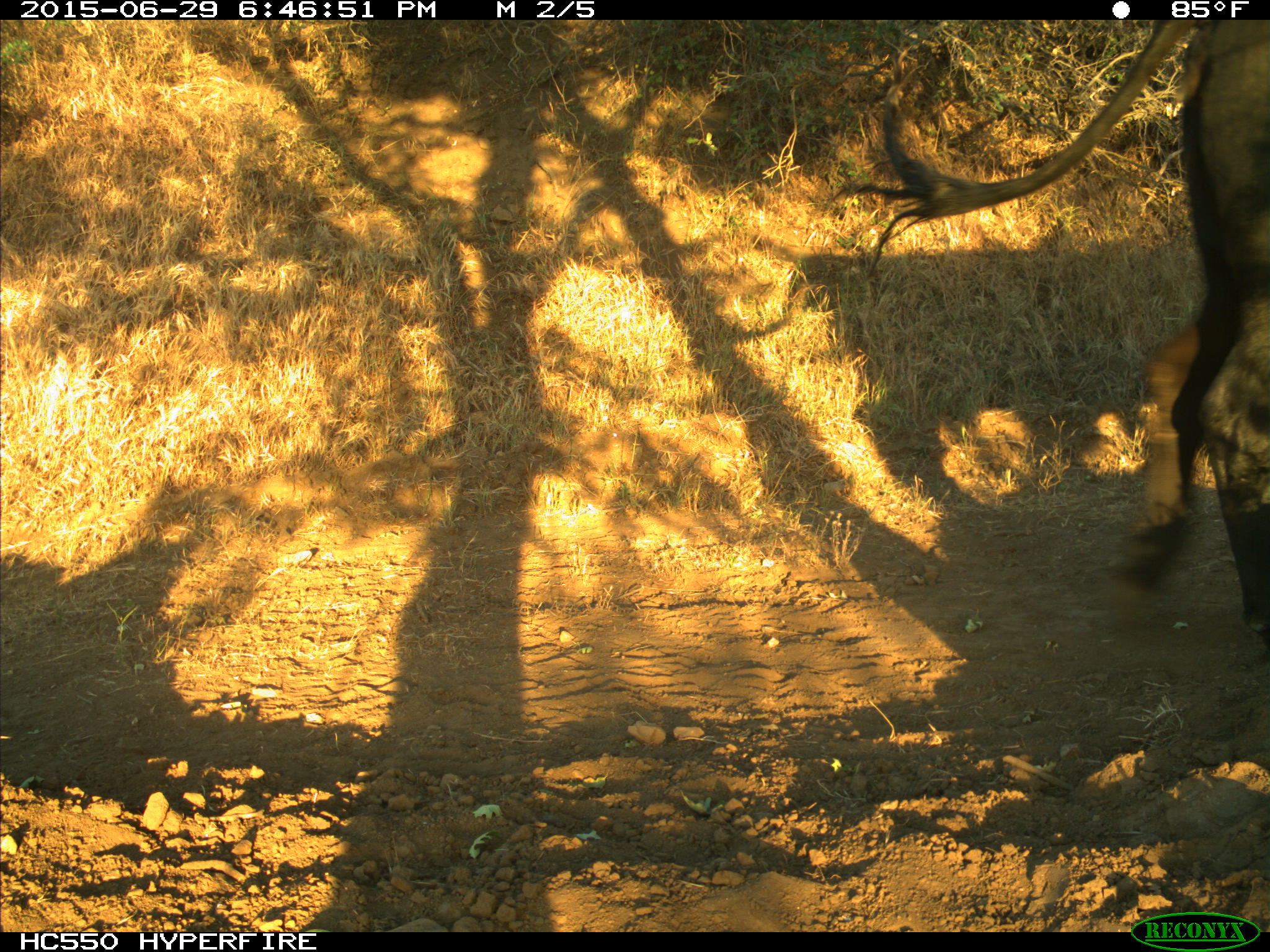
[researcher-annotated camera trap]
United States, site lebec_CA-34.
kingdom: Animalia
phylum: Chordata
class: Mammalia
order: Artiodactyla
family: Bovidae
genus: Bos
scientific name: Bos taurus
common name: domestic cow